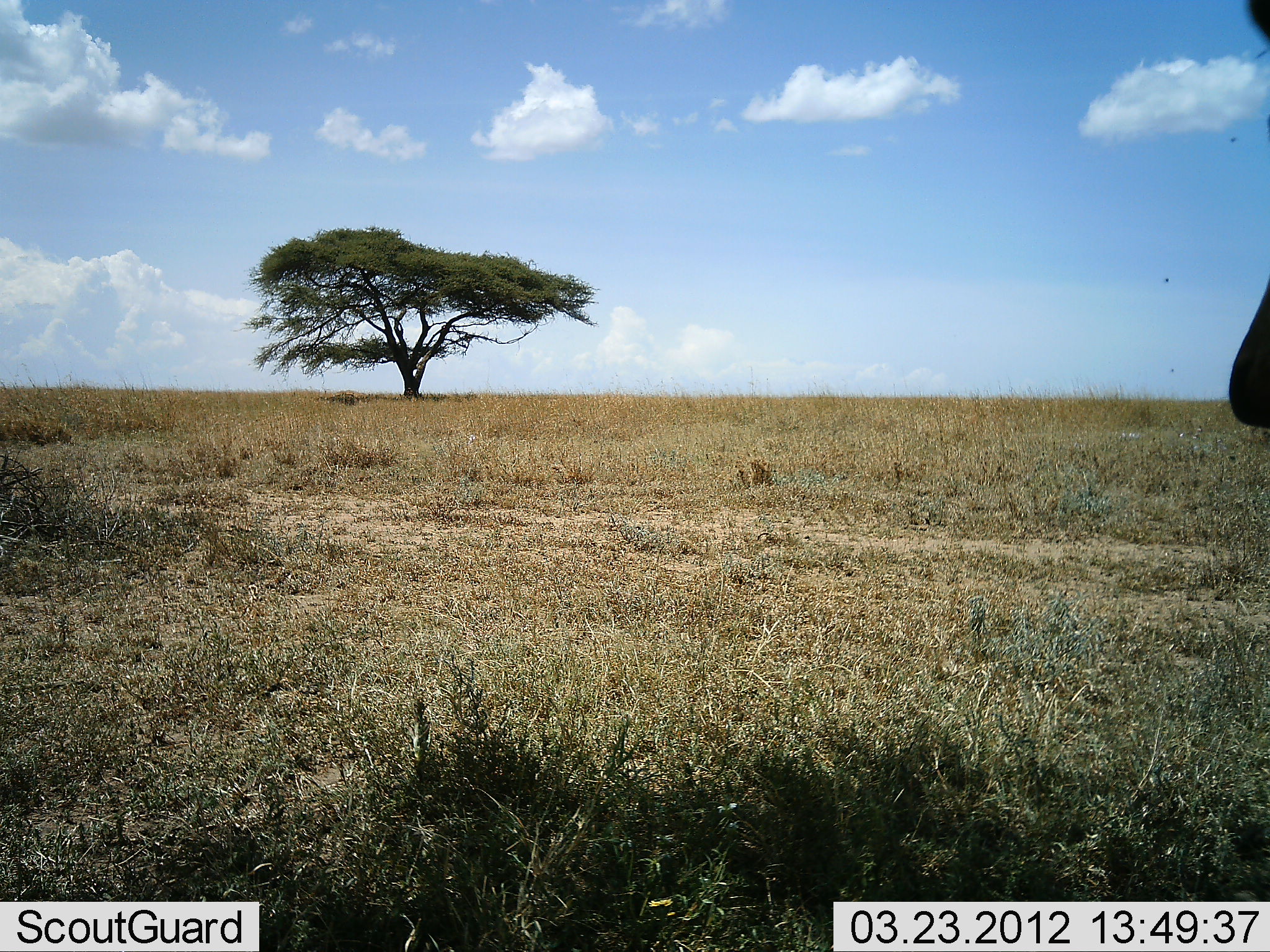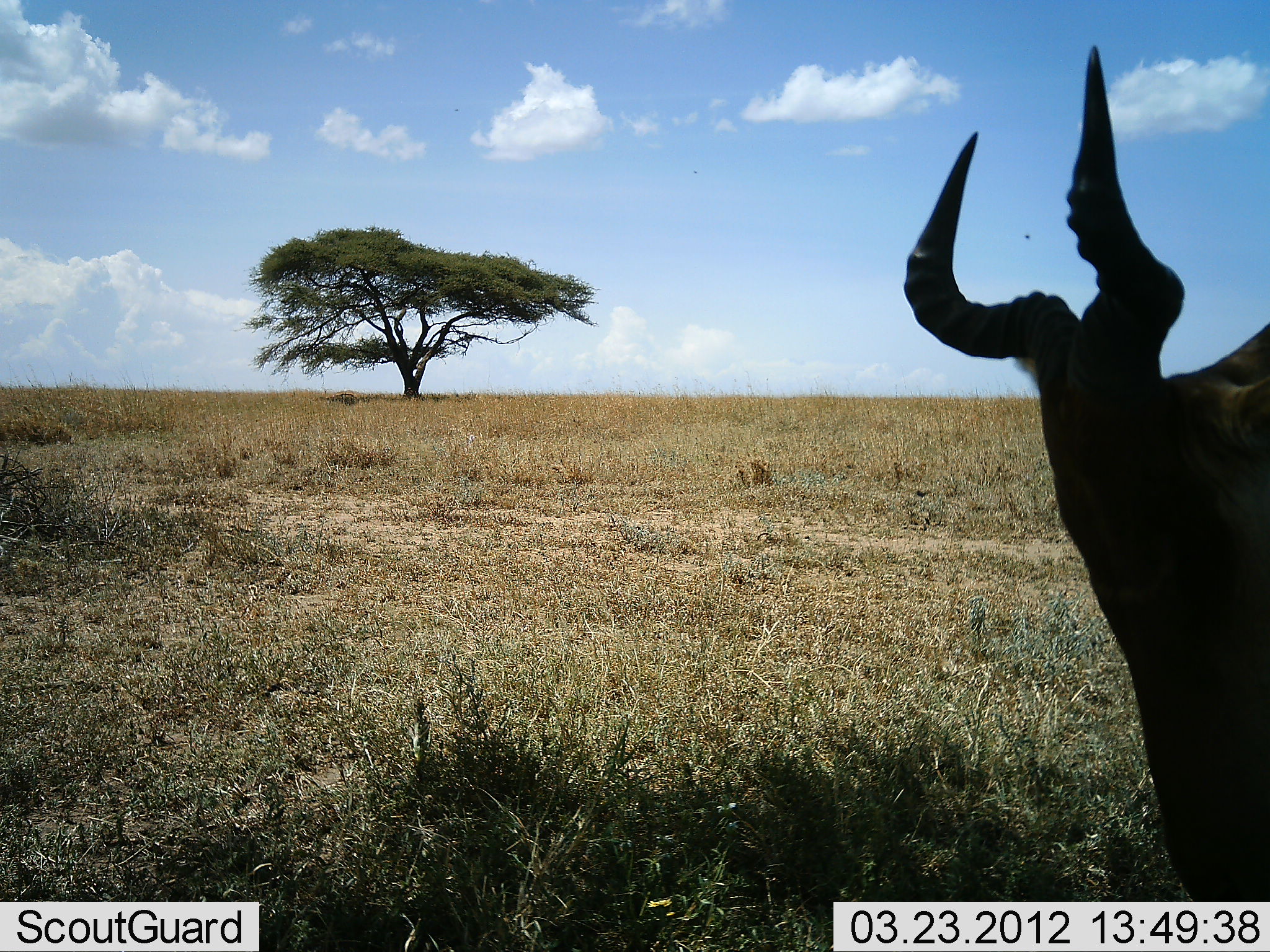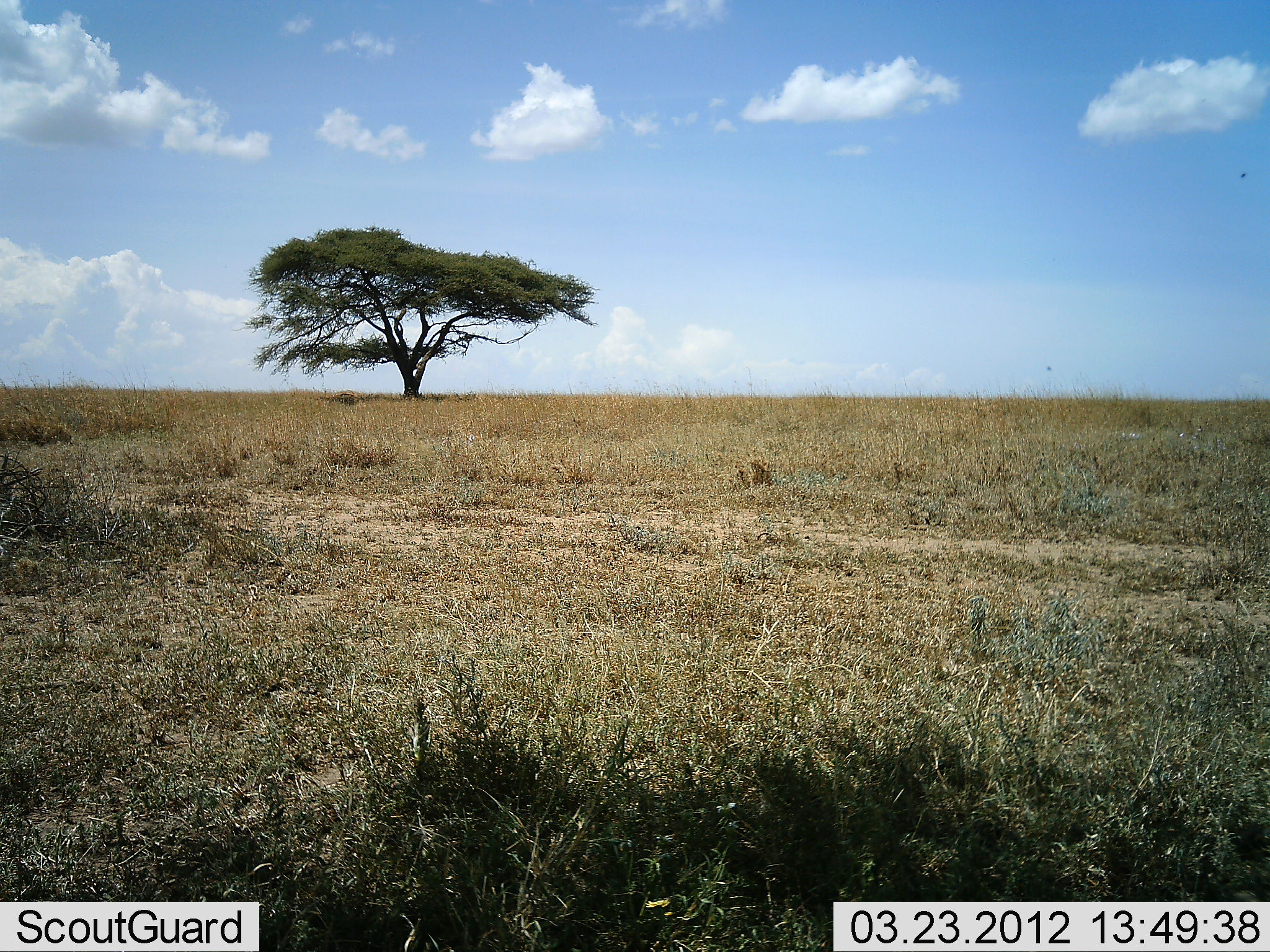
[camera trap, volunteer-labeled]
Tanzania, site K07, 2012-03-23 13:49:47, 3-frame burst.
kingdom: Animalia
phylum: Chordata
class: Mammalia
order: Artiodactyla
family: Bovidae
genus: Alcelaphus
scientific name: Alcelaphus buselaphus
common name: hartebeest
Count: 1.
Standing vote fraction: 31%.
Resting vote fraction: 8%.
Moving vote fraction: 46%.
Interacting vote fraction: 0%.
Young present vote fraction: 0%.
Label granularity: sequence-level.